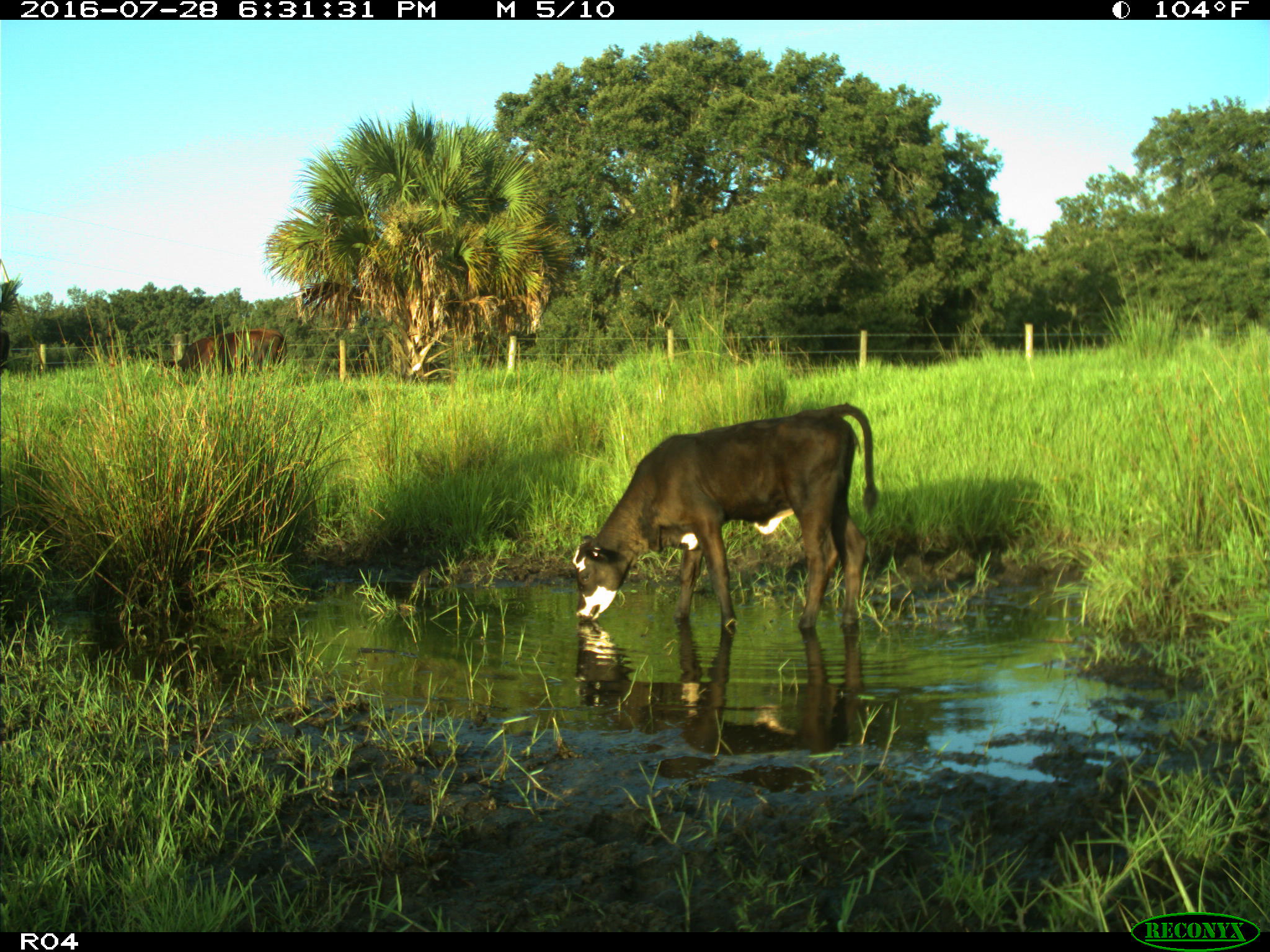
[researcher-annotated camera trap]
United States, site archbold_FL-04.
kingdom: Animalia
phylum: Chordata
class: Mammalia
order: Artiodactyla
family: Bovidae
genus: Bos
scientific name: Bos taurus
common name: domestic cow